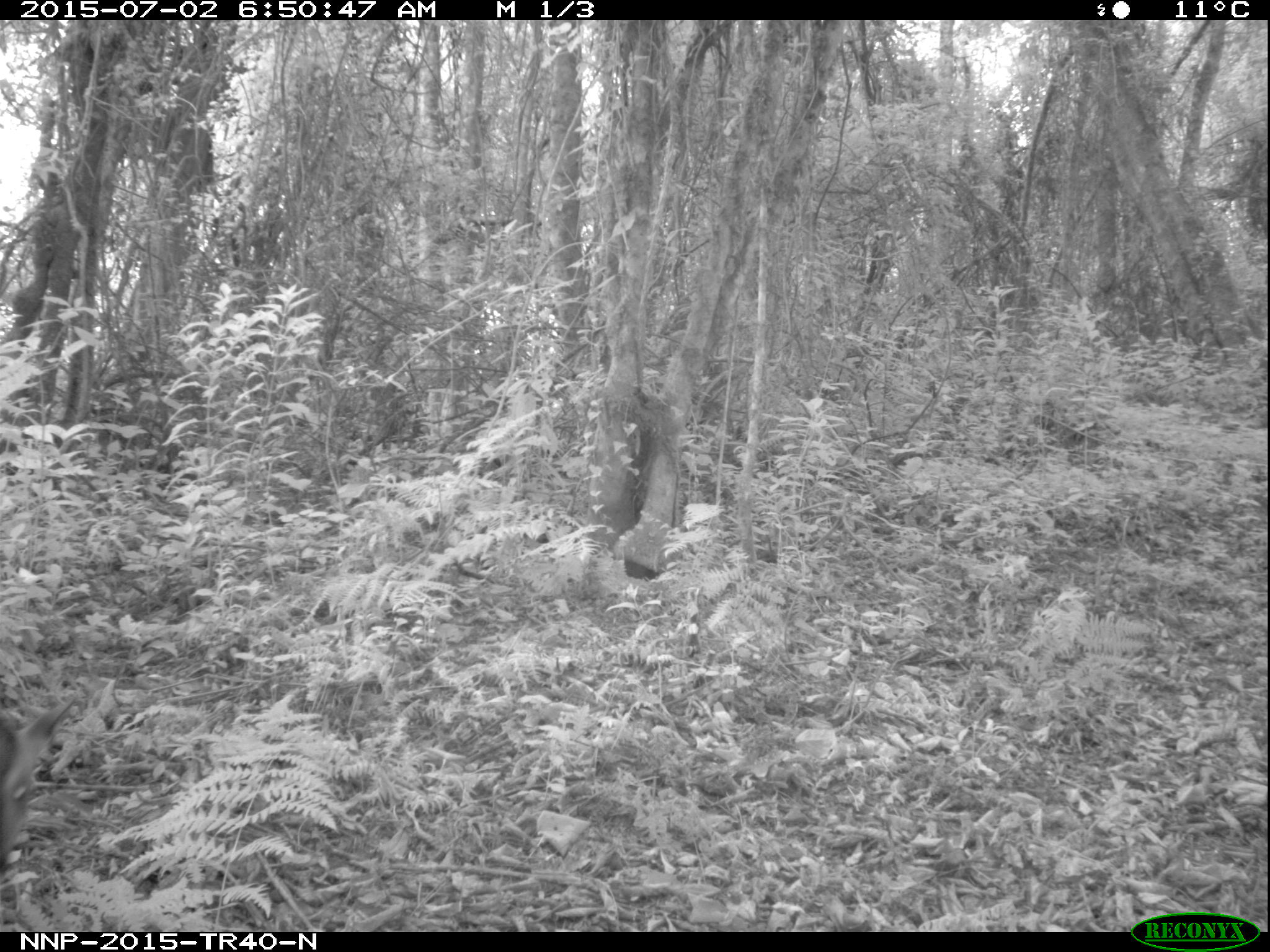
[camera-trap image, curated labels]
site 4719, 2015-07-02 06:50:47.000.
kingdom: Animalia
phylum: Chordata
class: Mammalia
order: Artiodactyla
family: Bovidae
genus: Cephalophus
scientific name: Cephalophus nigrifrons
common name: black-fronted duiker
Cephalophus nigrifrons (black-fronted duiker), count 1.